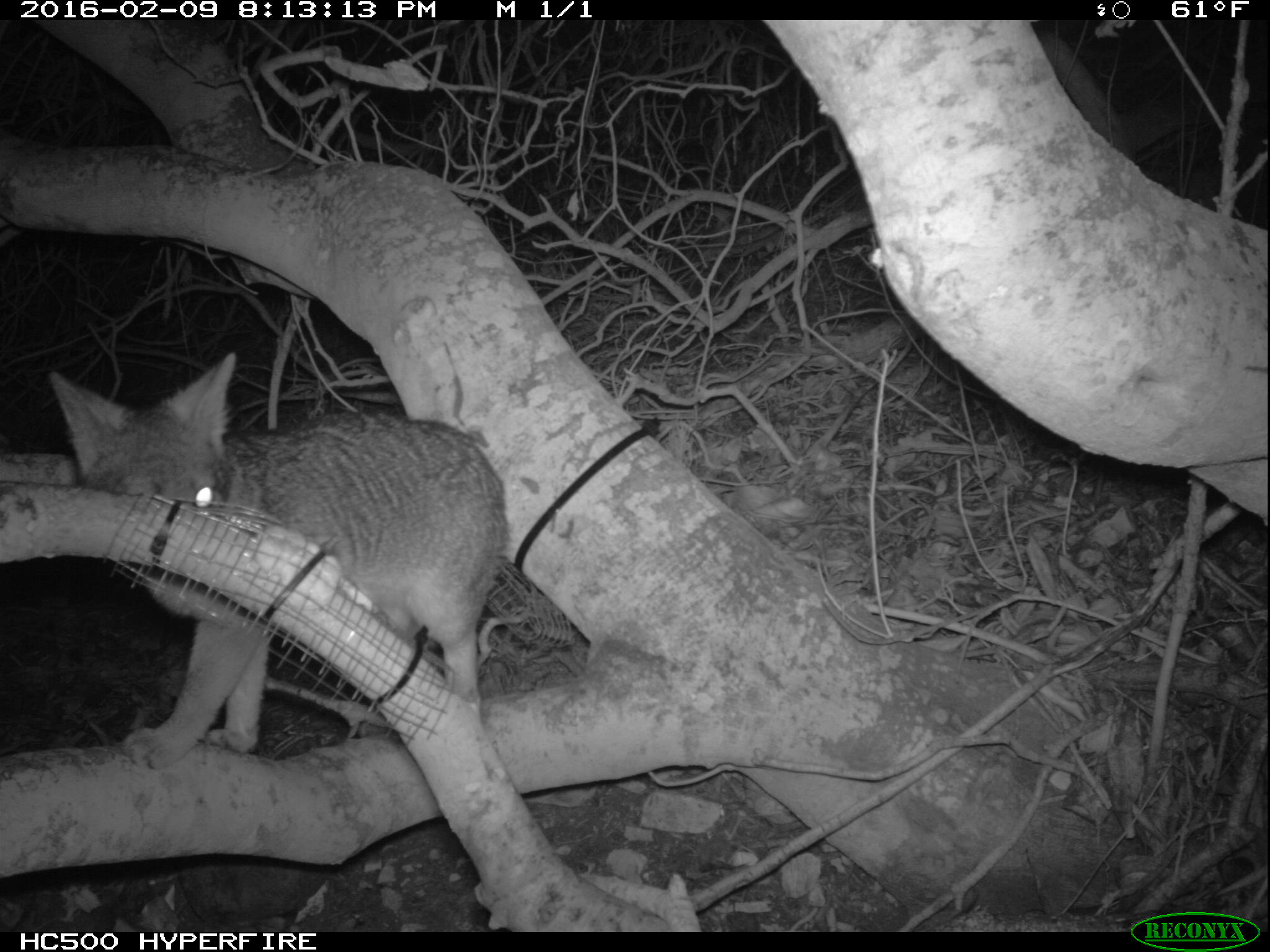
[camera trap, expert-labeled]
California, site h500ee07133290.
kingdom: Animalia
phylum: Chordata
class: Mammalia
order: Carnivora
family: Canidae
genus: Urocyon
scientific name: Urocyon littoralis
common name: island fox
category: fox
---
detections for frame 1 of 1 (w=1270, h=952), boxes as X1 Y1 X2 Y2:
fox: 48 353 510 769